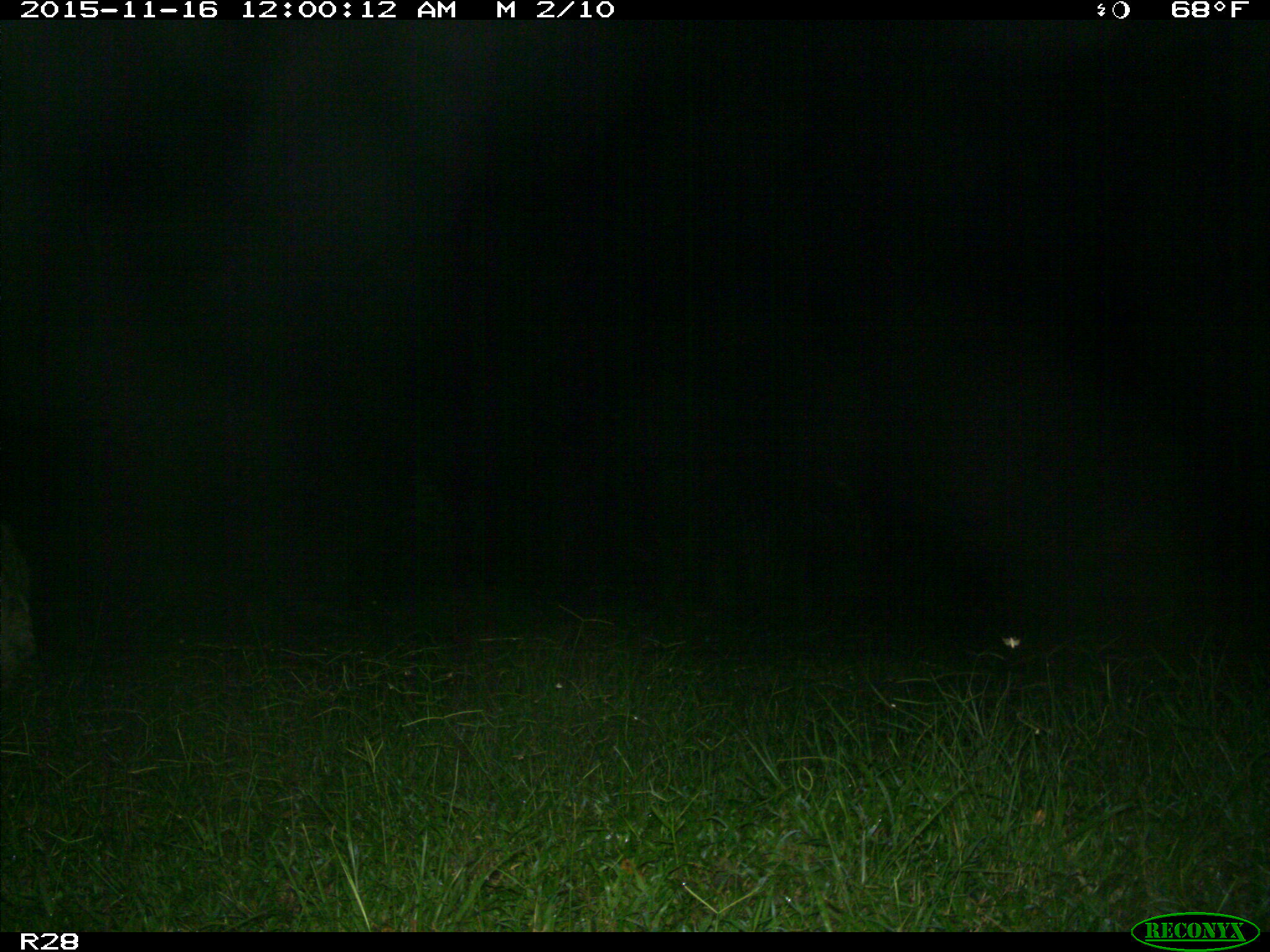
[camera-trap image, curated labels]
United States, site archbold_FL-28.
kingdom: Animalia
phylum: Chordata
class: Mammalia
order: Artiodactyla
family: Bovidae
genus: Bos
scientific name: Bos taurus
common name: domestic cow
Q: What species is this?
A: Bos taurus (domestic cow).